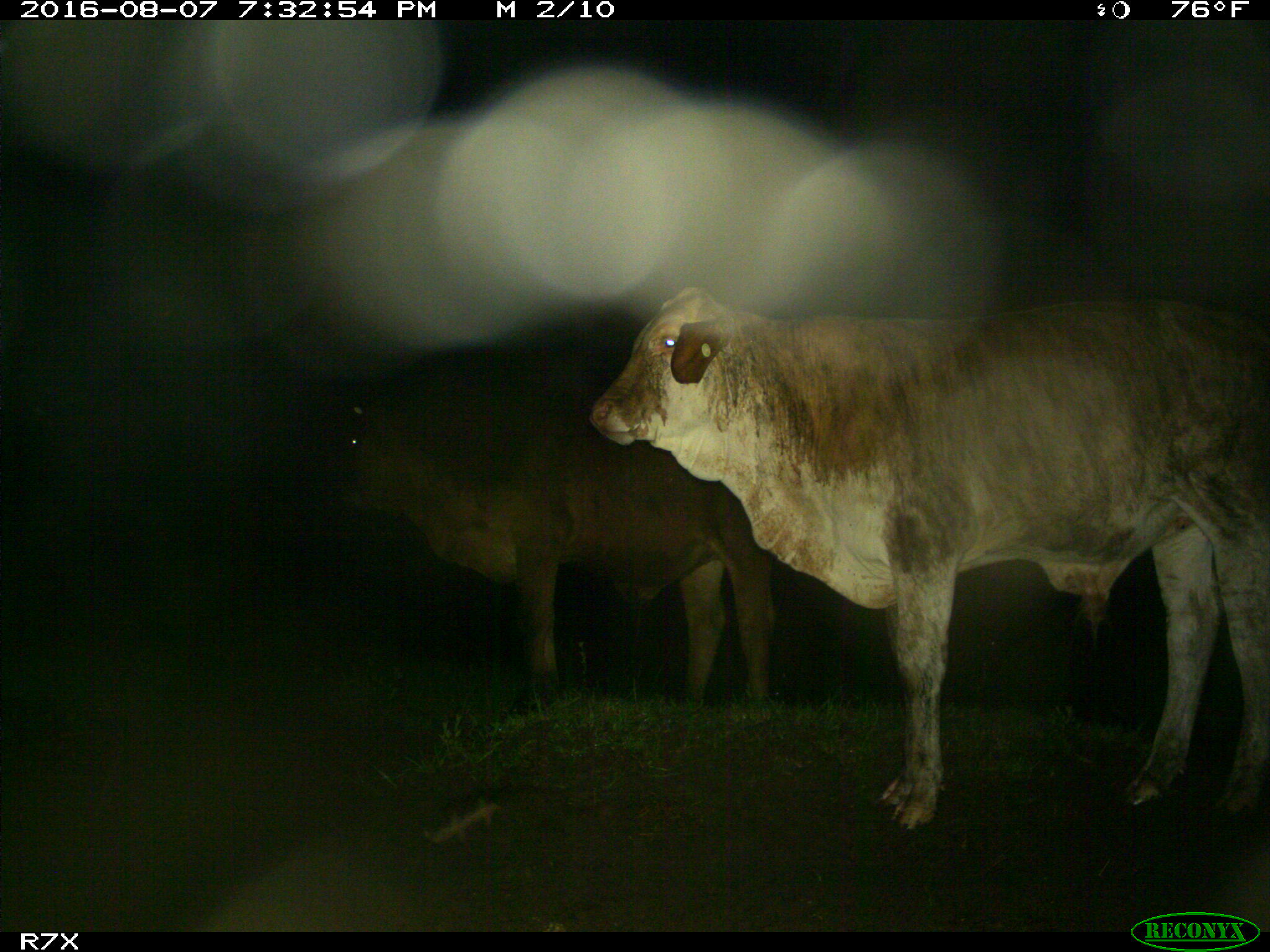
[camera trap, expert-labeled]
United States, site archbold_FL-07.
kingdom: Animalia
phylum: Chordata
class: Mammalia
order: Artiodactyla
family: Bovidae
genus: Bos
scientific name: Bos taurus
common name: domestic cow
Bos taurus (domestic cow).